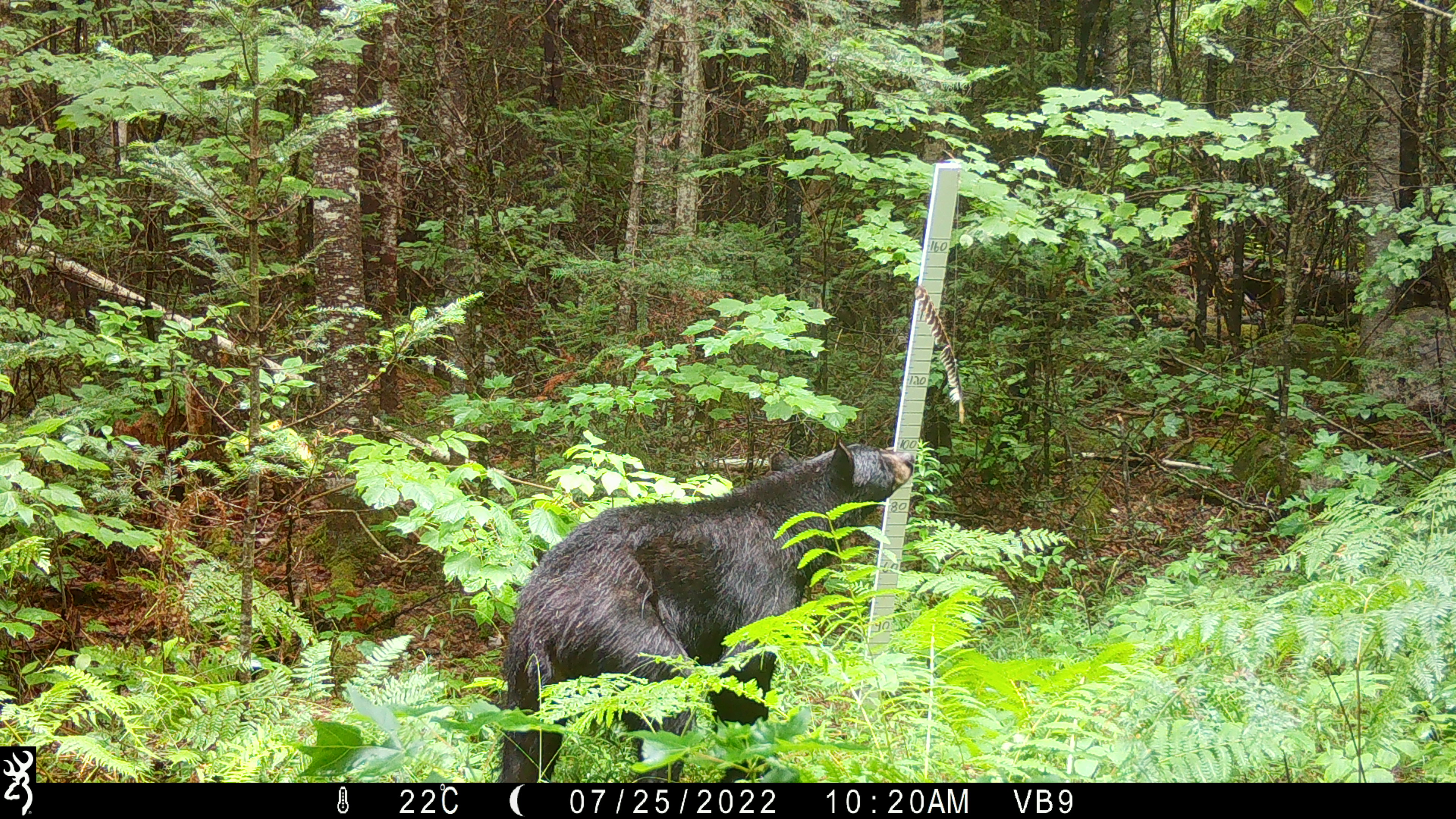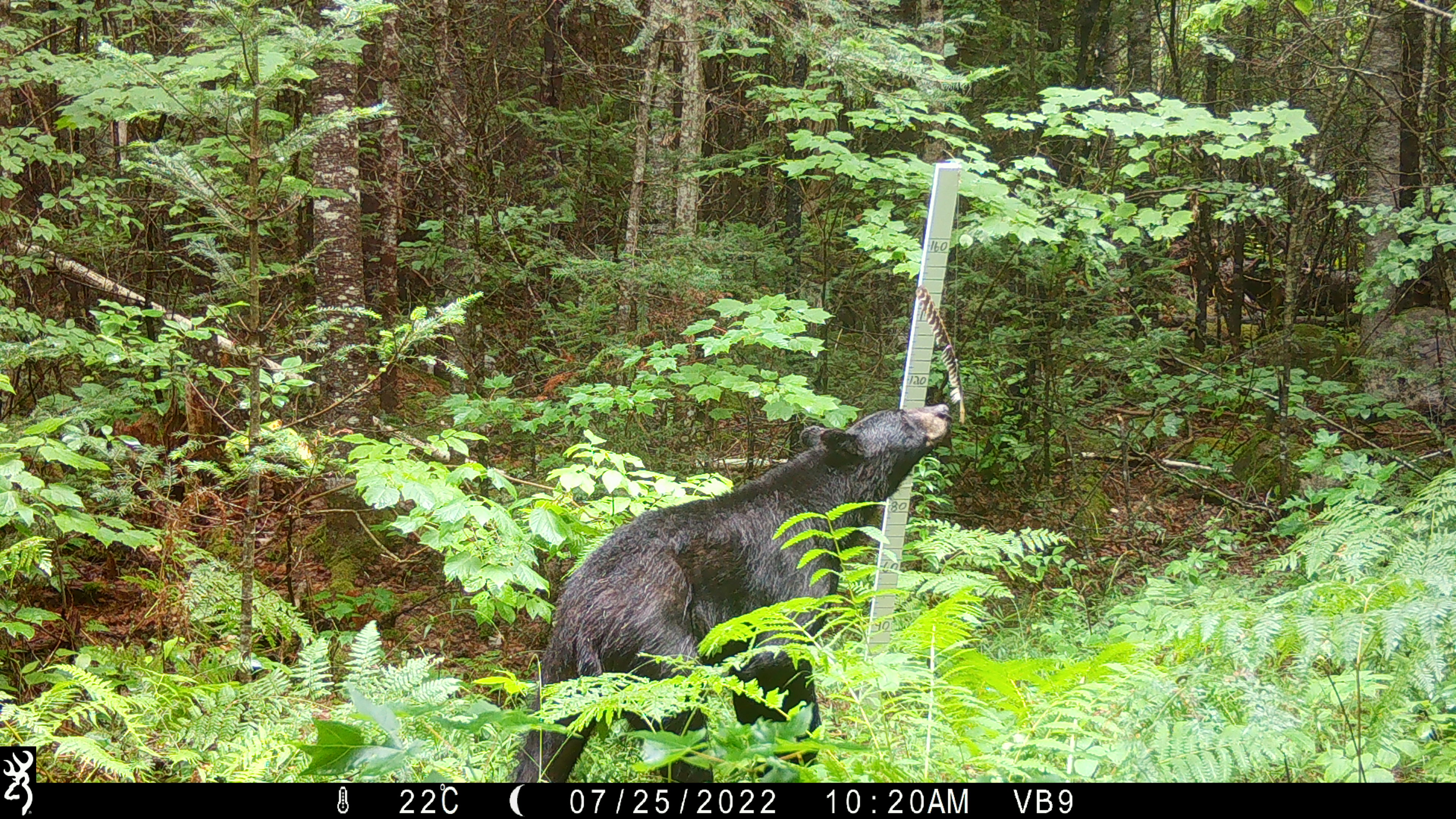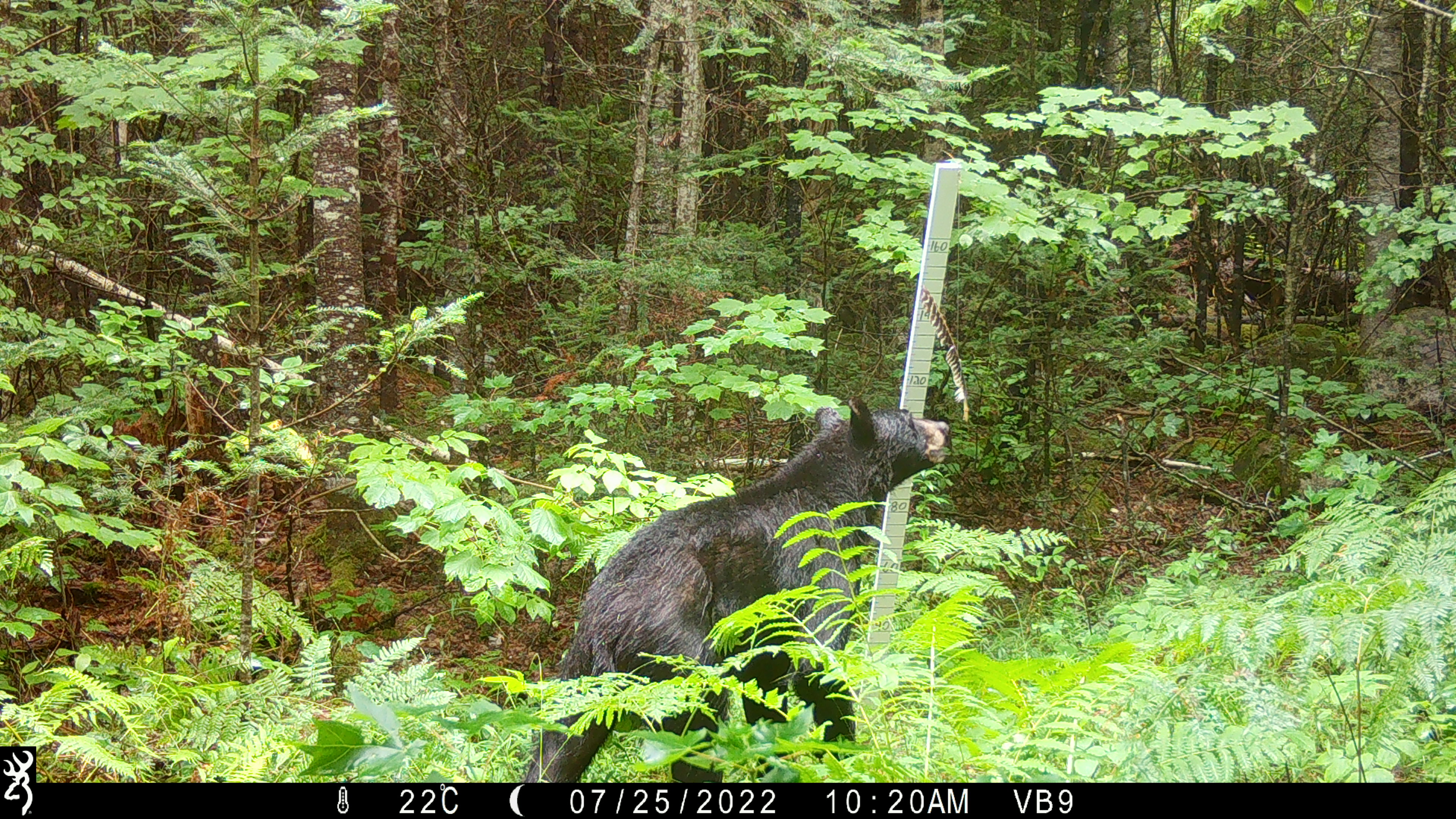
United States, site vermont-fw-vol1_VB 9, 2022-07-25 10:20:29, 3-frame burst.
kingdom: Animalia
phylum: Chordata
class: Mammalia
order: Carnivora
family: Ursidae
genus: Ursus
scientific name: Ursus americanus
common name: black bear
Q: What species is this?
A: Black bear (Ursus americanus).